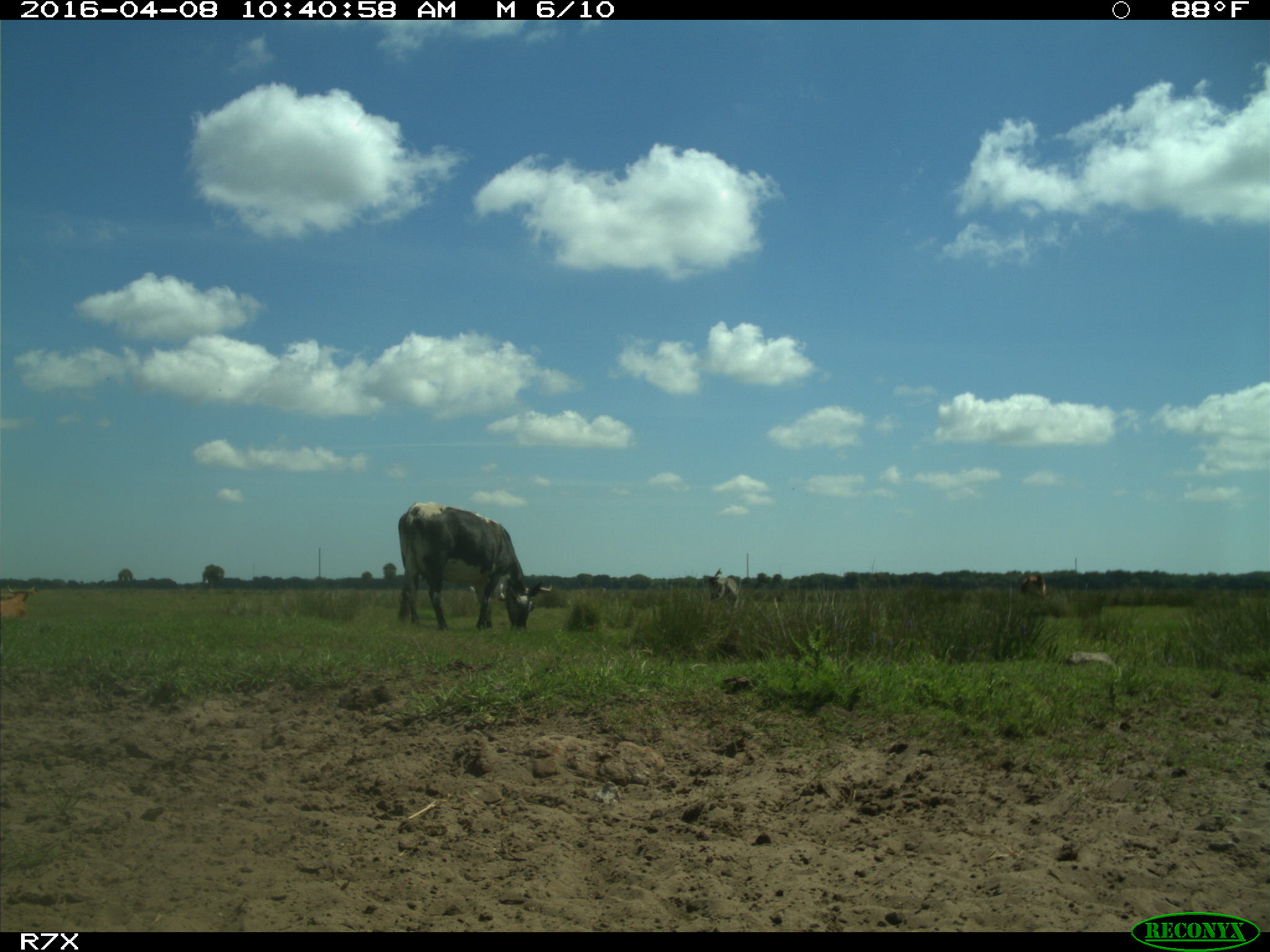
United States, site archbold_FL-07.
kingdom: Animalia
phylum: Chordata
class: Mammalia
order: Artiodactyla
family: Bovidae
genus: Bos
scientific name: Bos taurus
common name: domestic cow